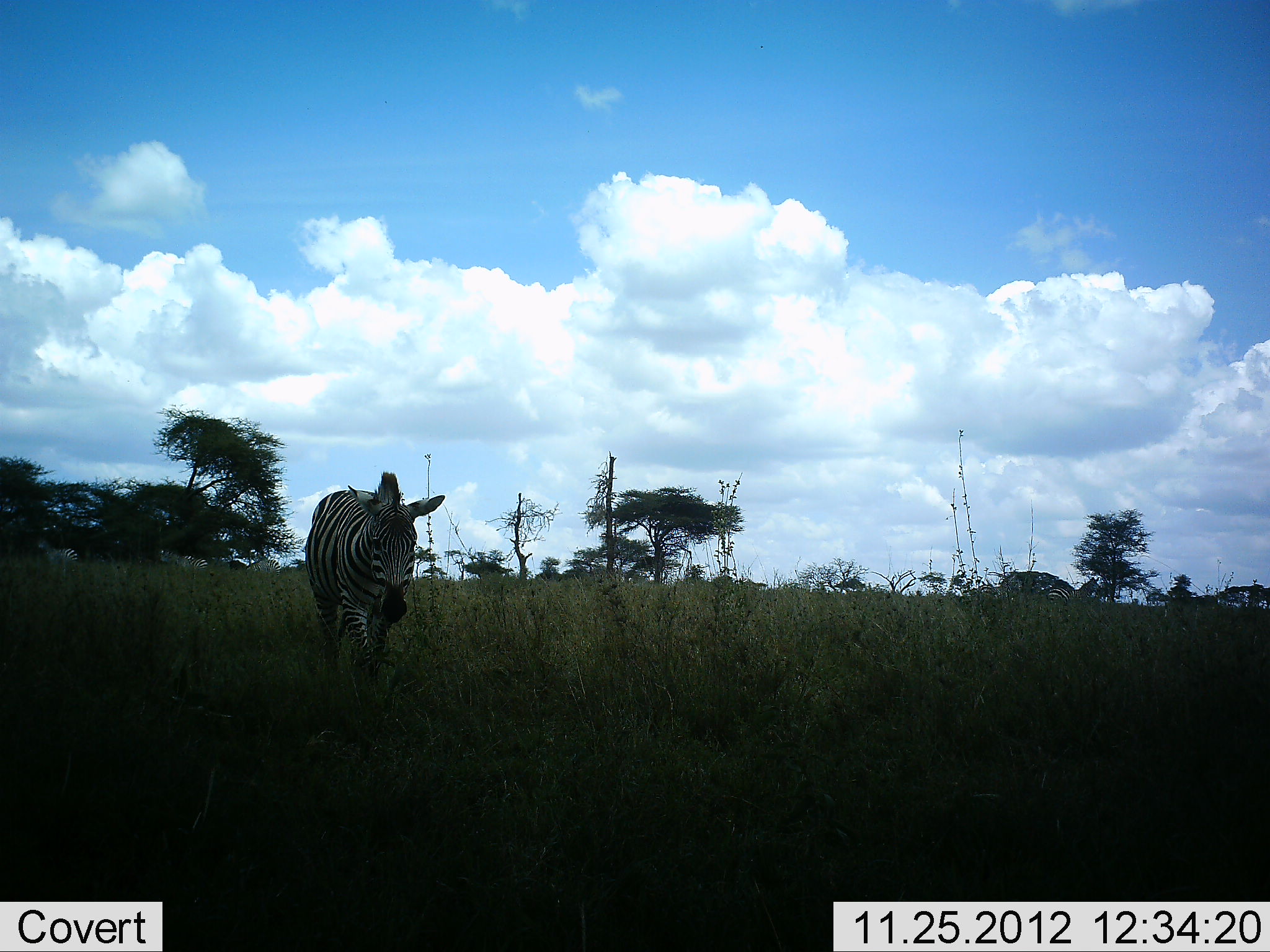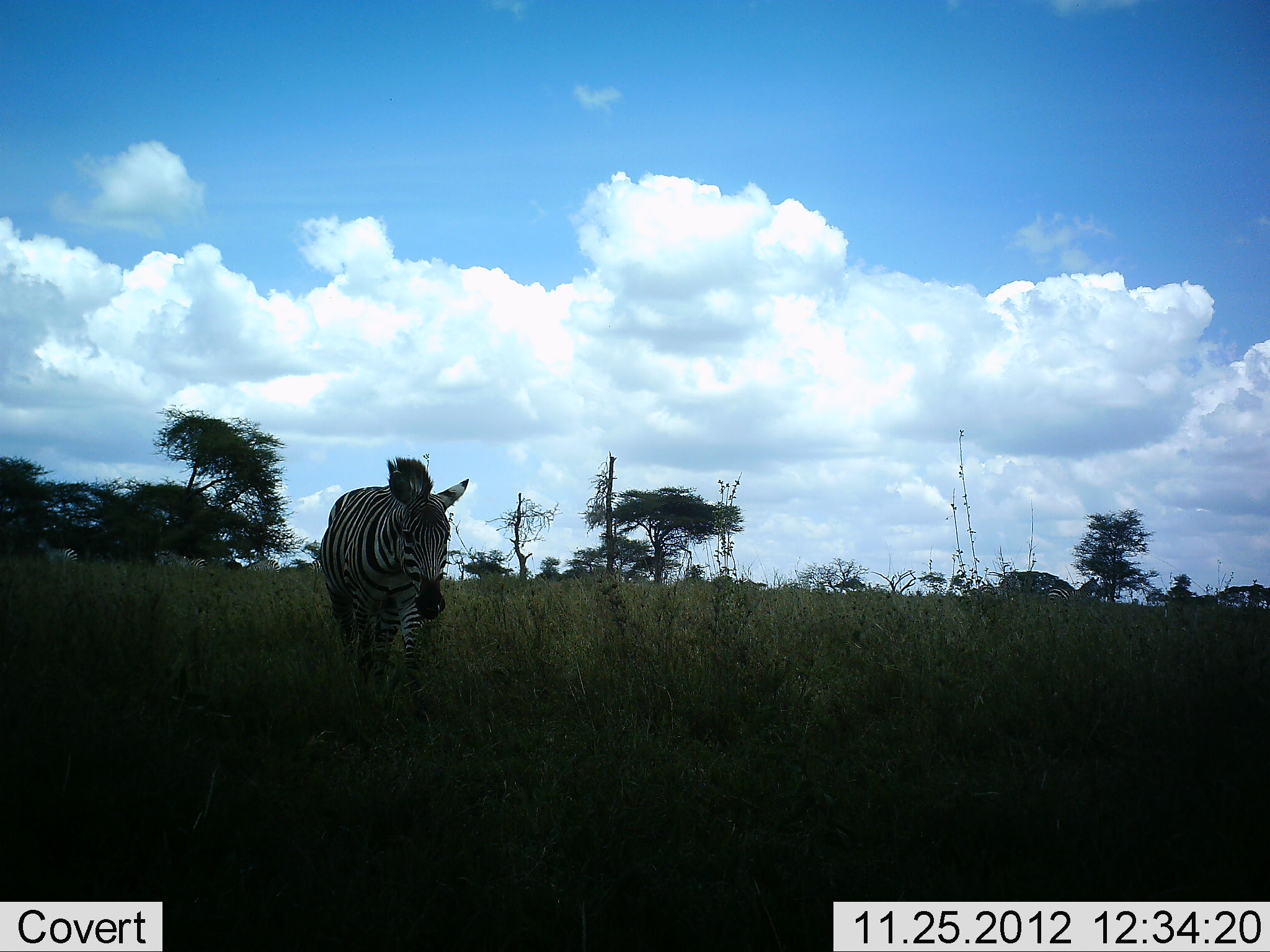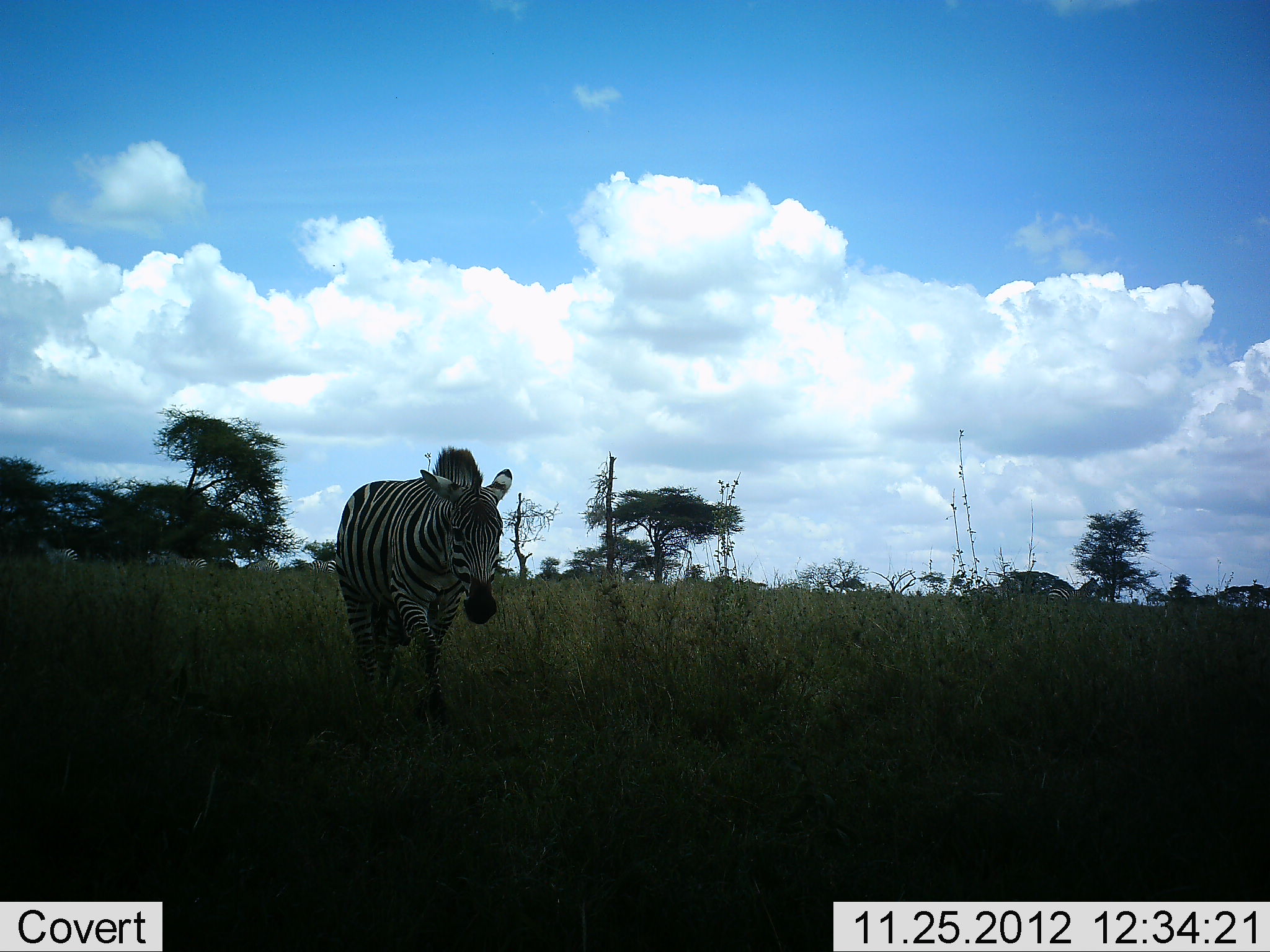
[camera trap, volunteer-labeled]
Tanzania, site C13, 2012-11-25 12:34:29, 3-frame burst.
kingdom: Animalia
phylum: Chordata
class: Mammalia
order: Perissodactyla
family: Equidae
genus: Equus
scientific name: Equus quagga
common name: plains zebra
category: zebra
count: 4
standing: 50%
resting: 0%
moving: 90%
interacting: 0%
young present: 0%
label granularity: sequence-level